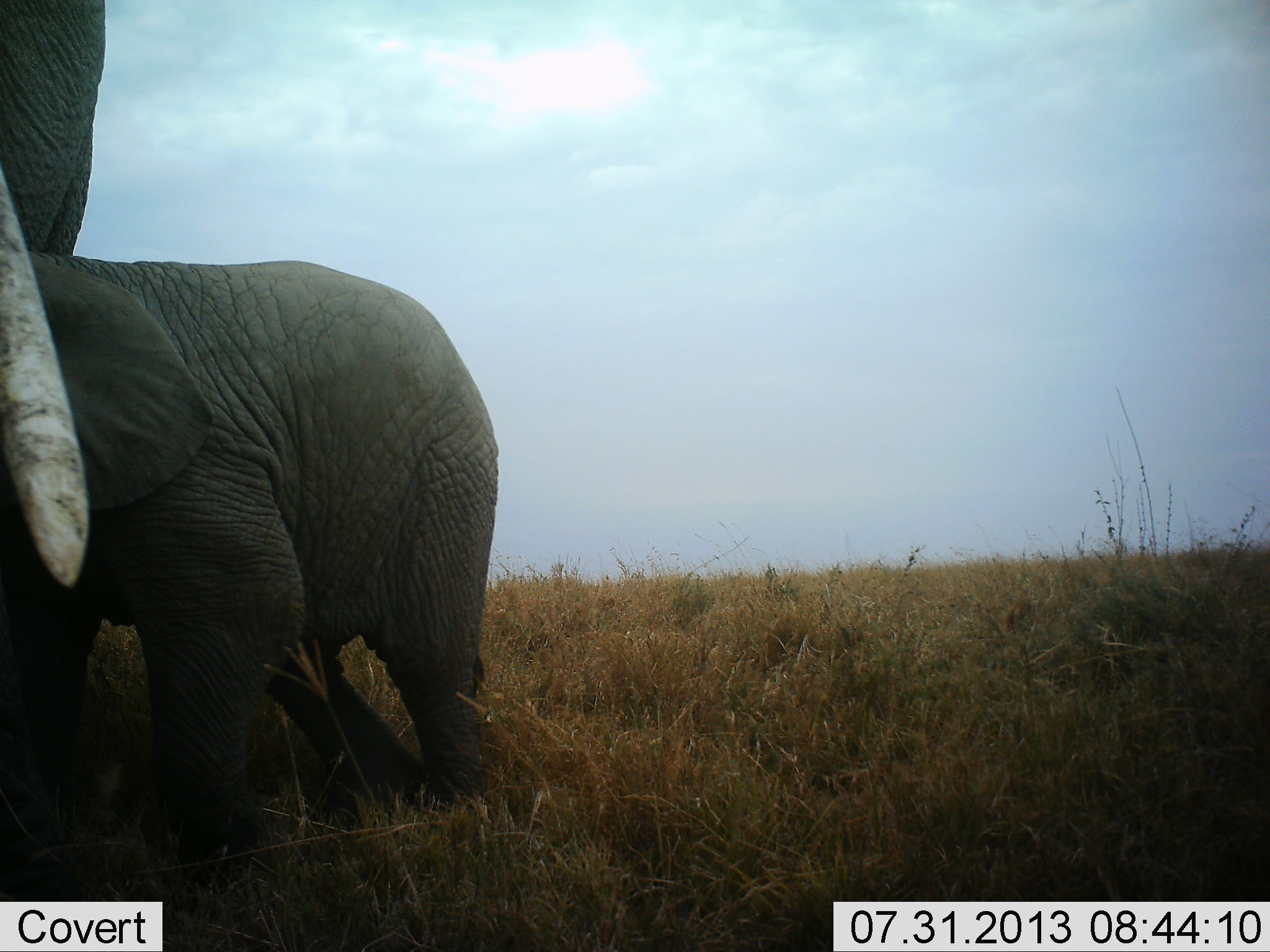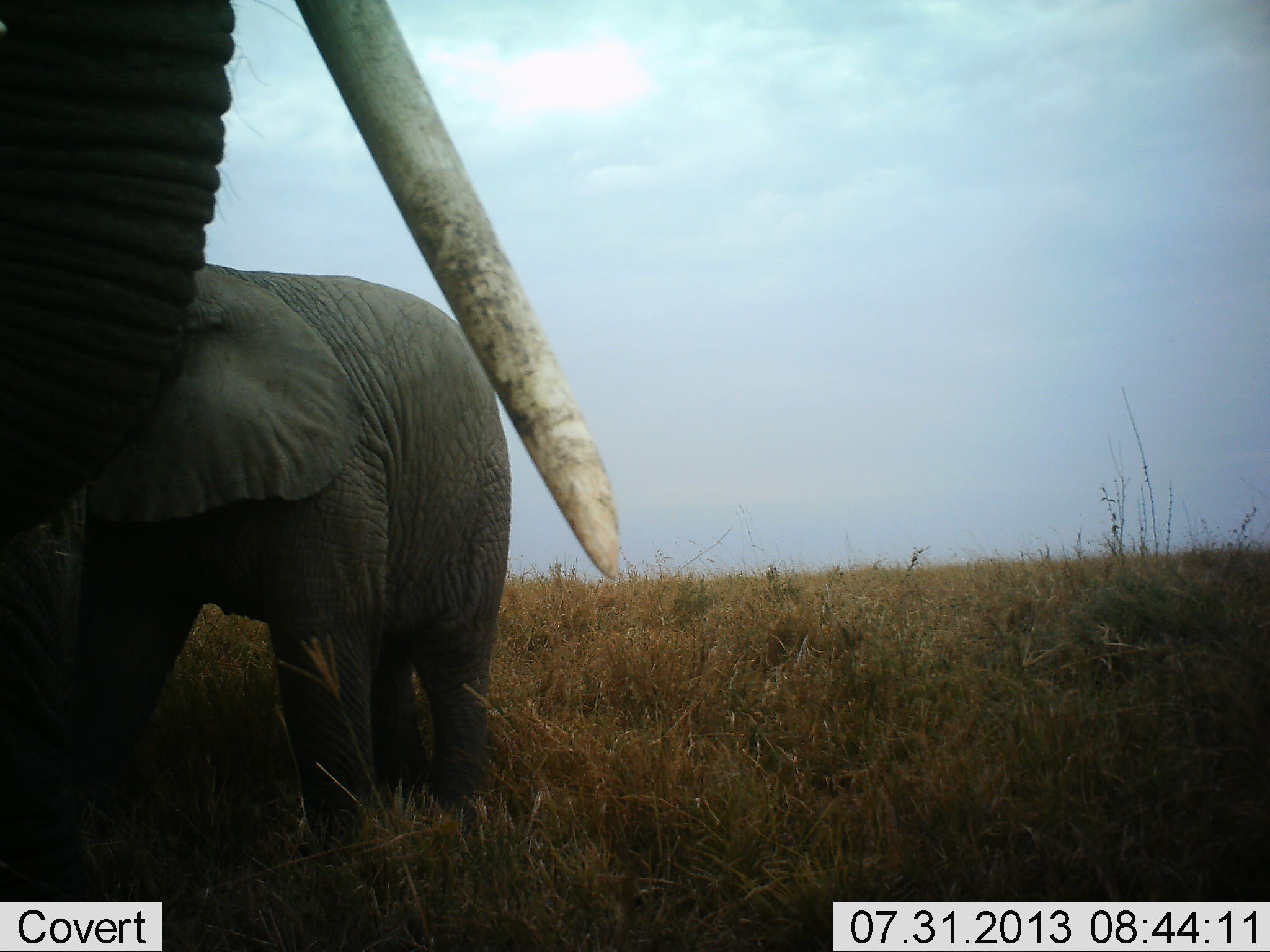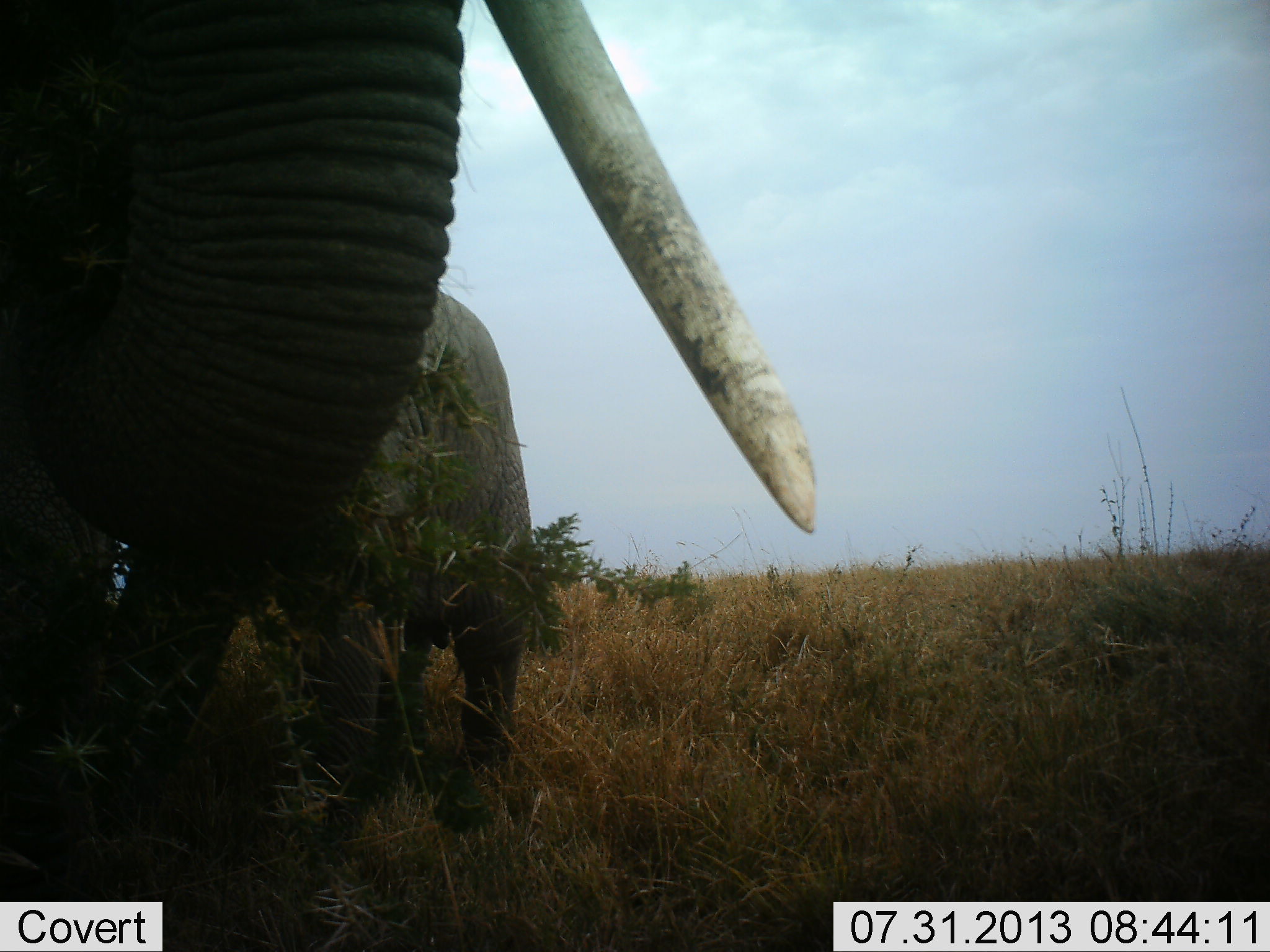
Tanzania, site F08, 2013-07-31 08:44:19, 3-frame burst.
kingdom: Animalia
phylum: Chordata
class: Mammalia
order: Proboscidea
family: Elephantidae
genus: Loxodonta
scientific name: Loxodonta africana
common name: african bush elephant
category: elephant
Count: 2.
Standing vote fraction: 53%.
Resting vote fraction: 6%.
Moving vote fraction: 53%.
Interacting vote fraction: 0%.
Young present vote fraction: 53%.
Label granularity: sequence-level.